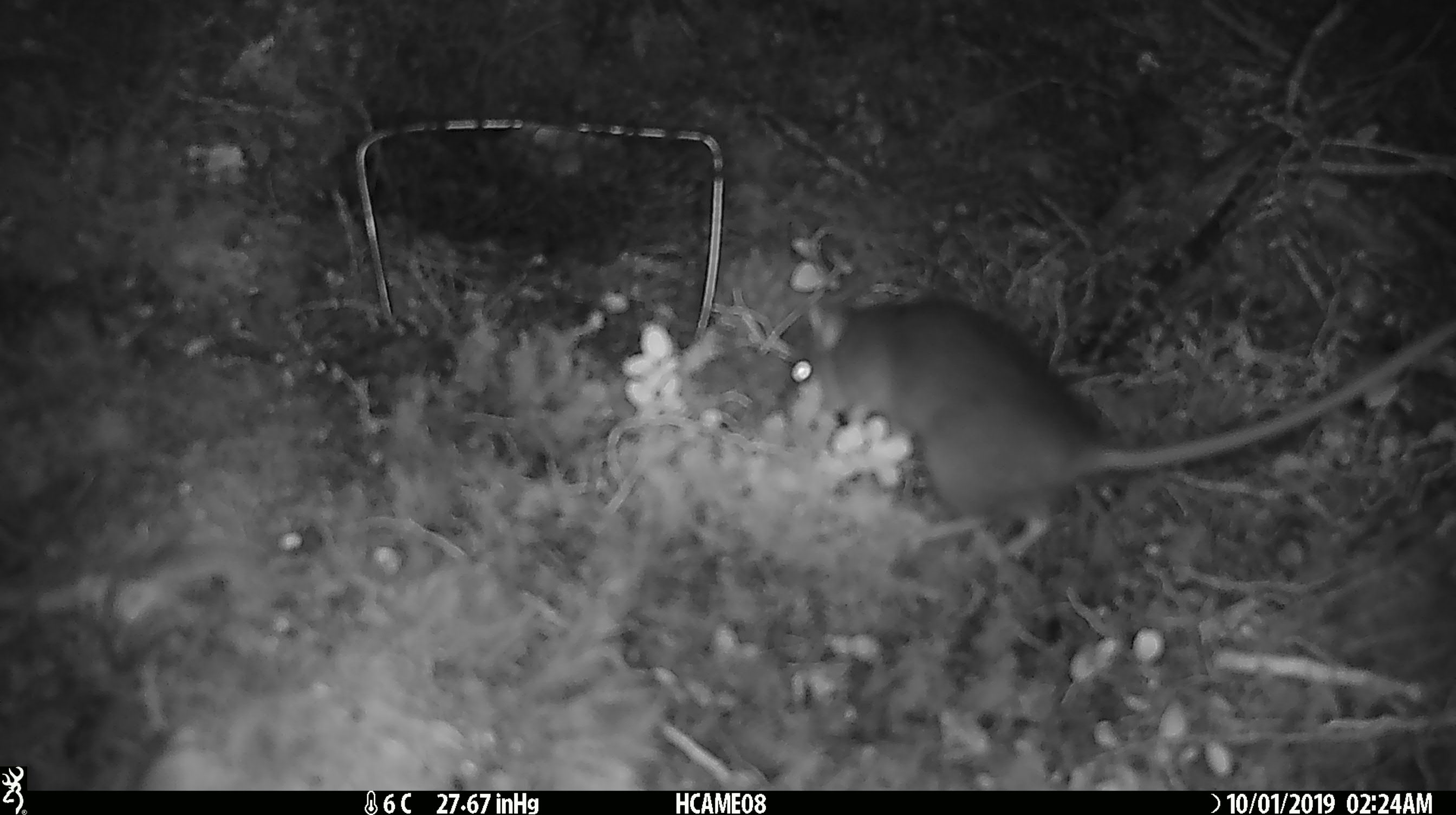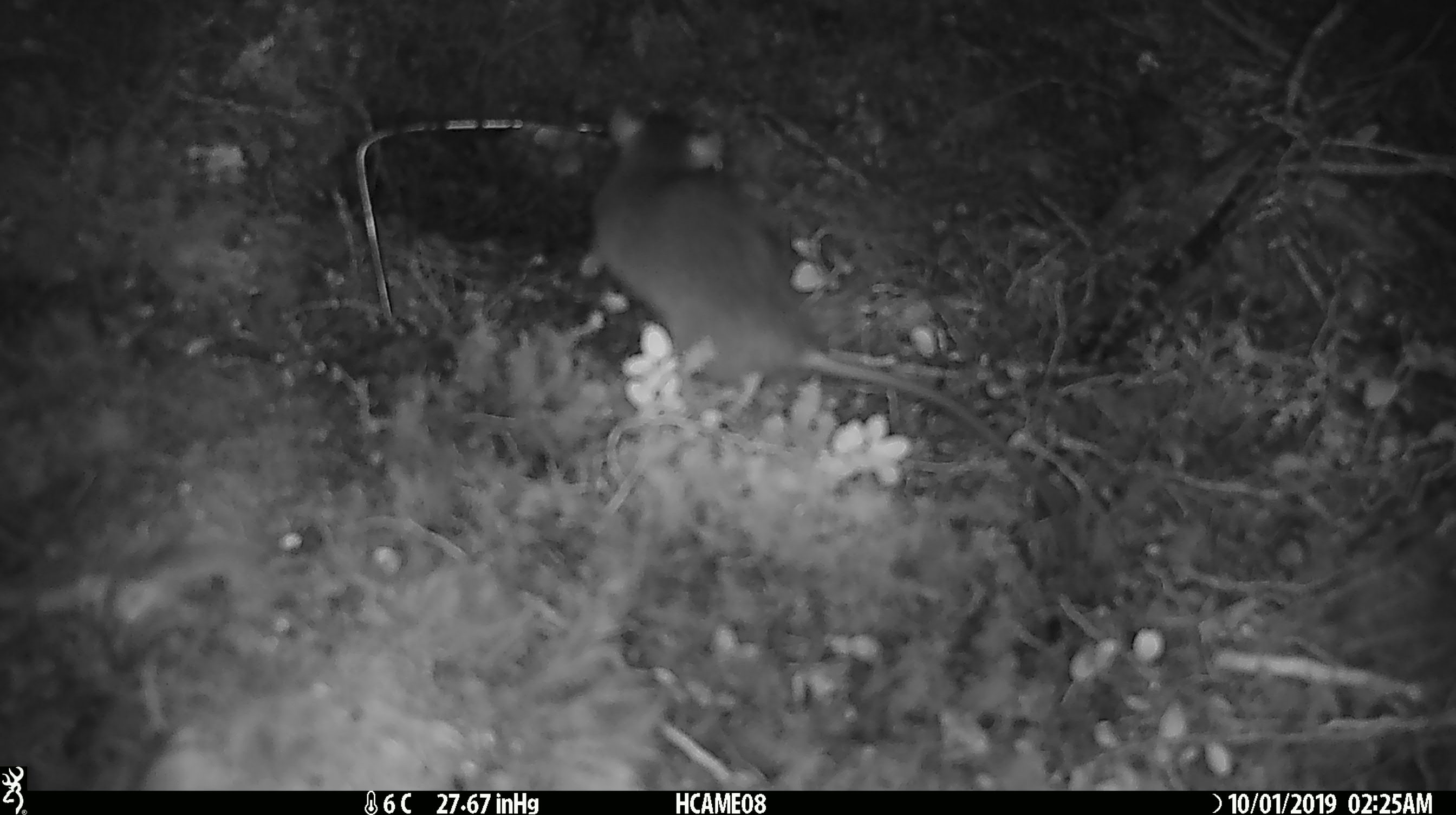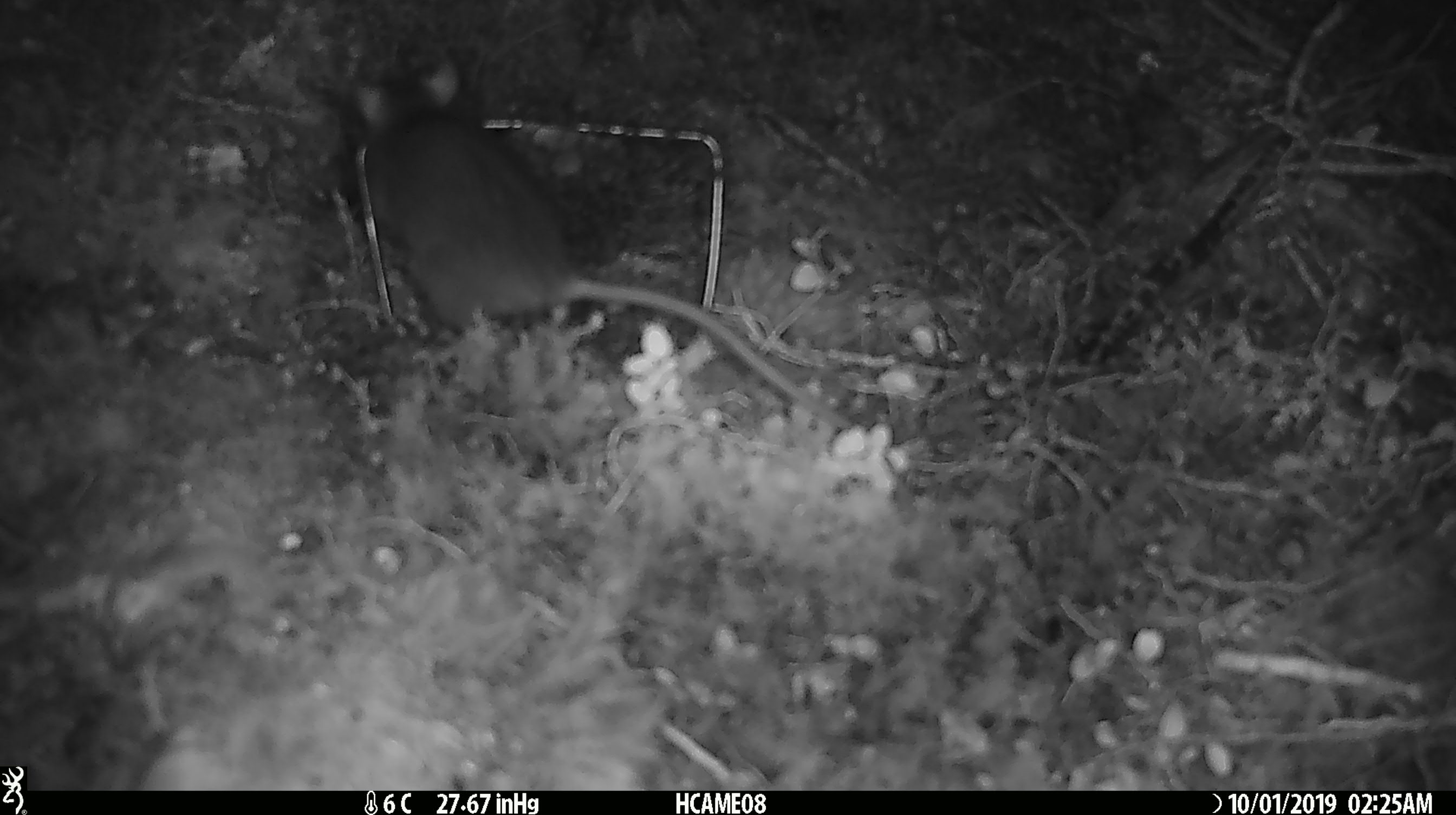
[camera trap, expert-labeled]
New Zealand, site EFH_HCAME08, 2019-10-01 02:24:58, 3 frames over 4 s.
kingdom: Animalia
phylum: Chordata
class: Mammalia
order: Rodentia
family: Muridae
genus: Rattus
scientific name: Rattus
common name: rat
Rat (Rattus).